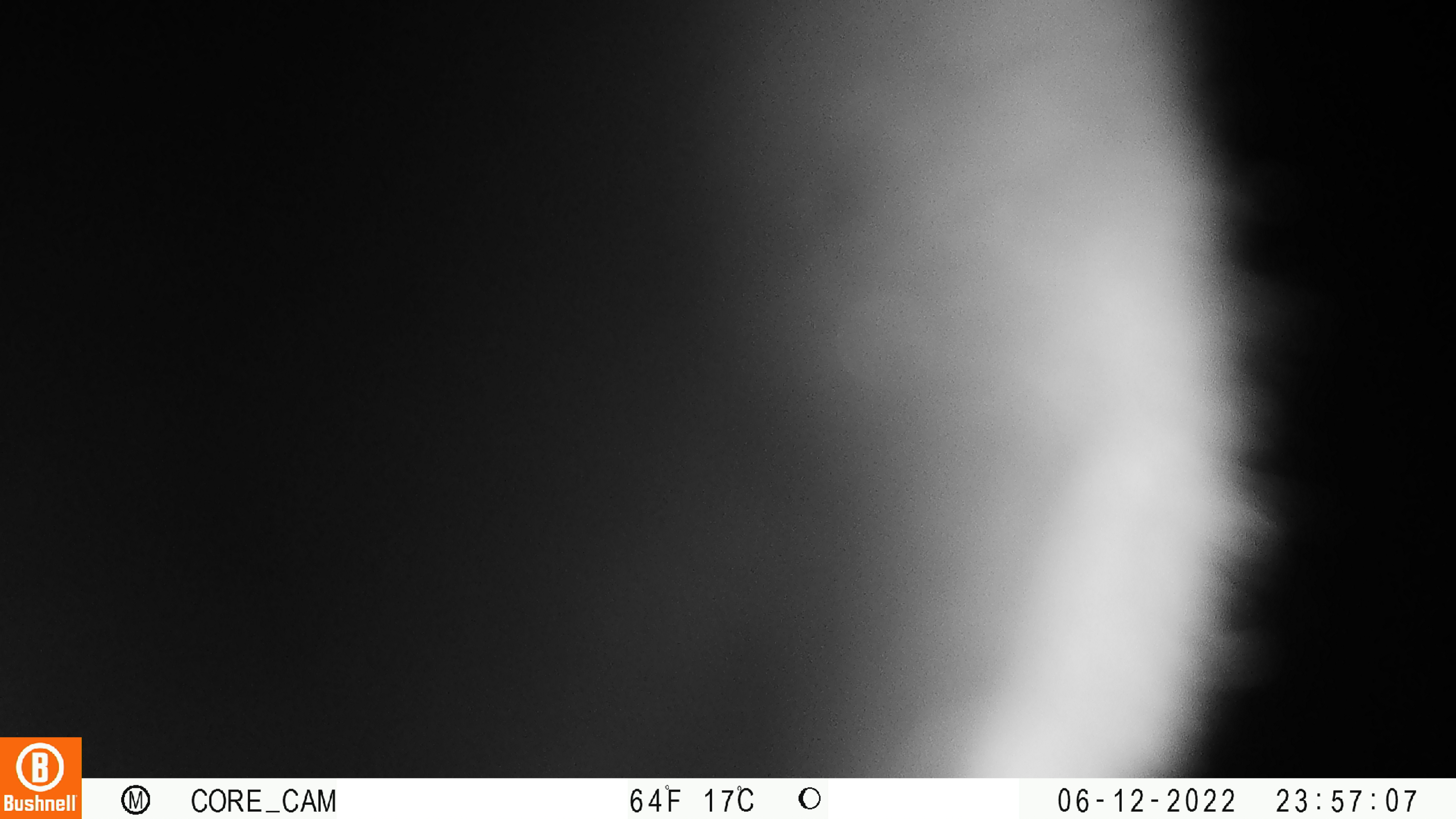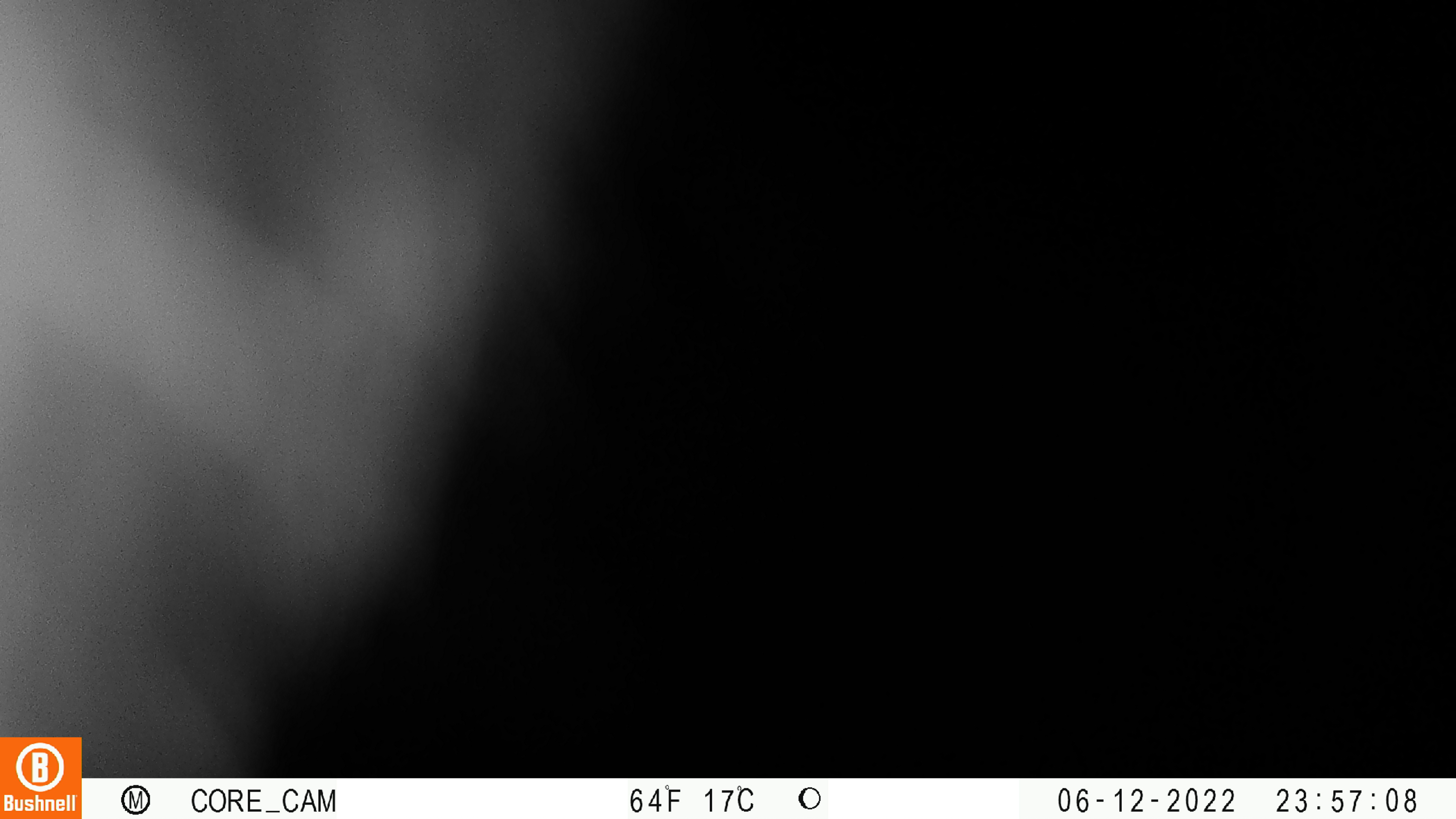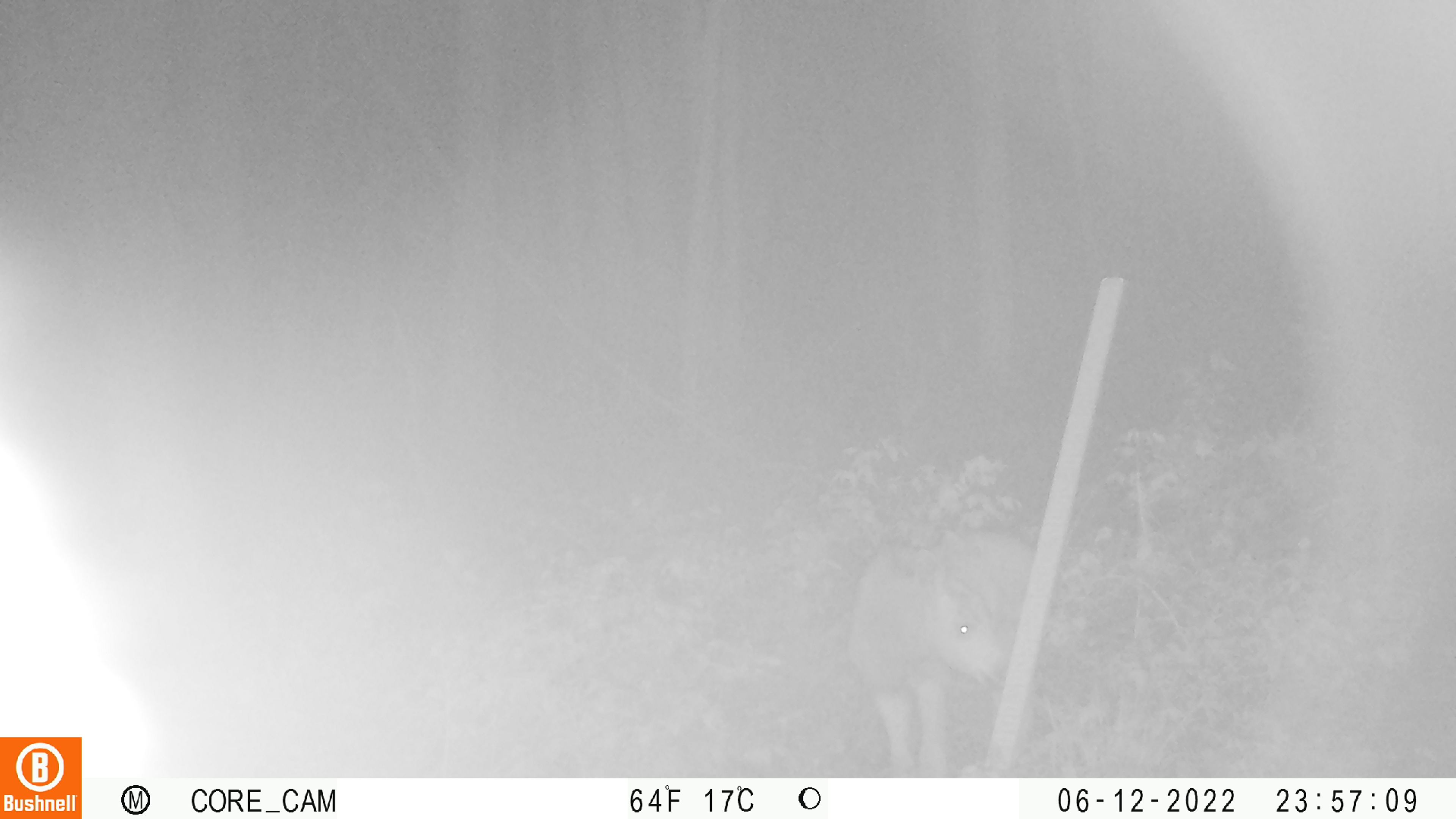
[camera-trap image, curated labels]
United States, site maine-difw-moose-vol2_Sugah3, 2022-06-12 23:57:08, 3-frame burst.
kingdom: Animalia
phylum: Chordata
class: Mammalia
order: Artiodactyla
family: Cervidae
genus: Alces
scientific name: Alces alces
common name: moose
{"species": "moose (Alces alces)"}